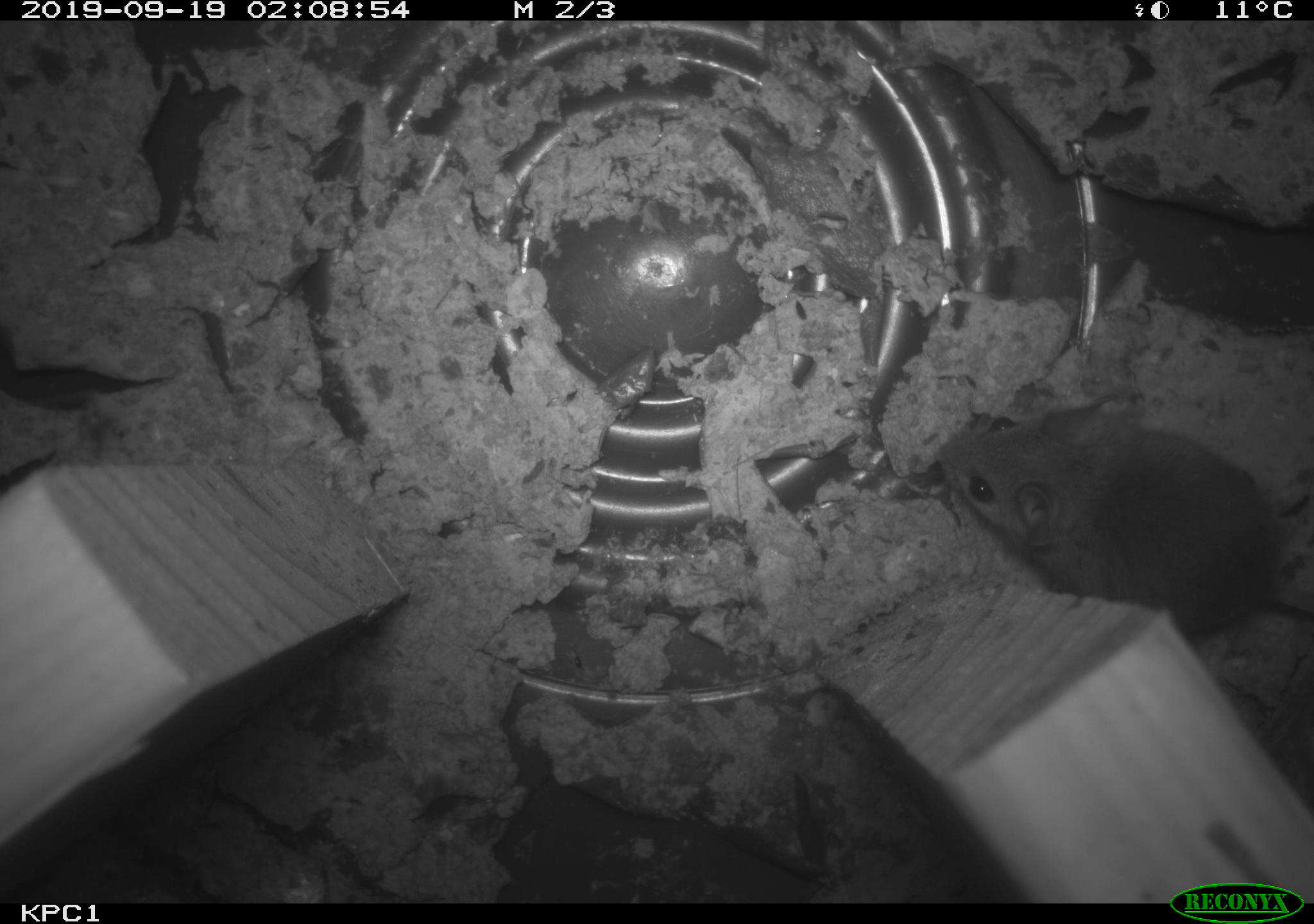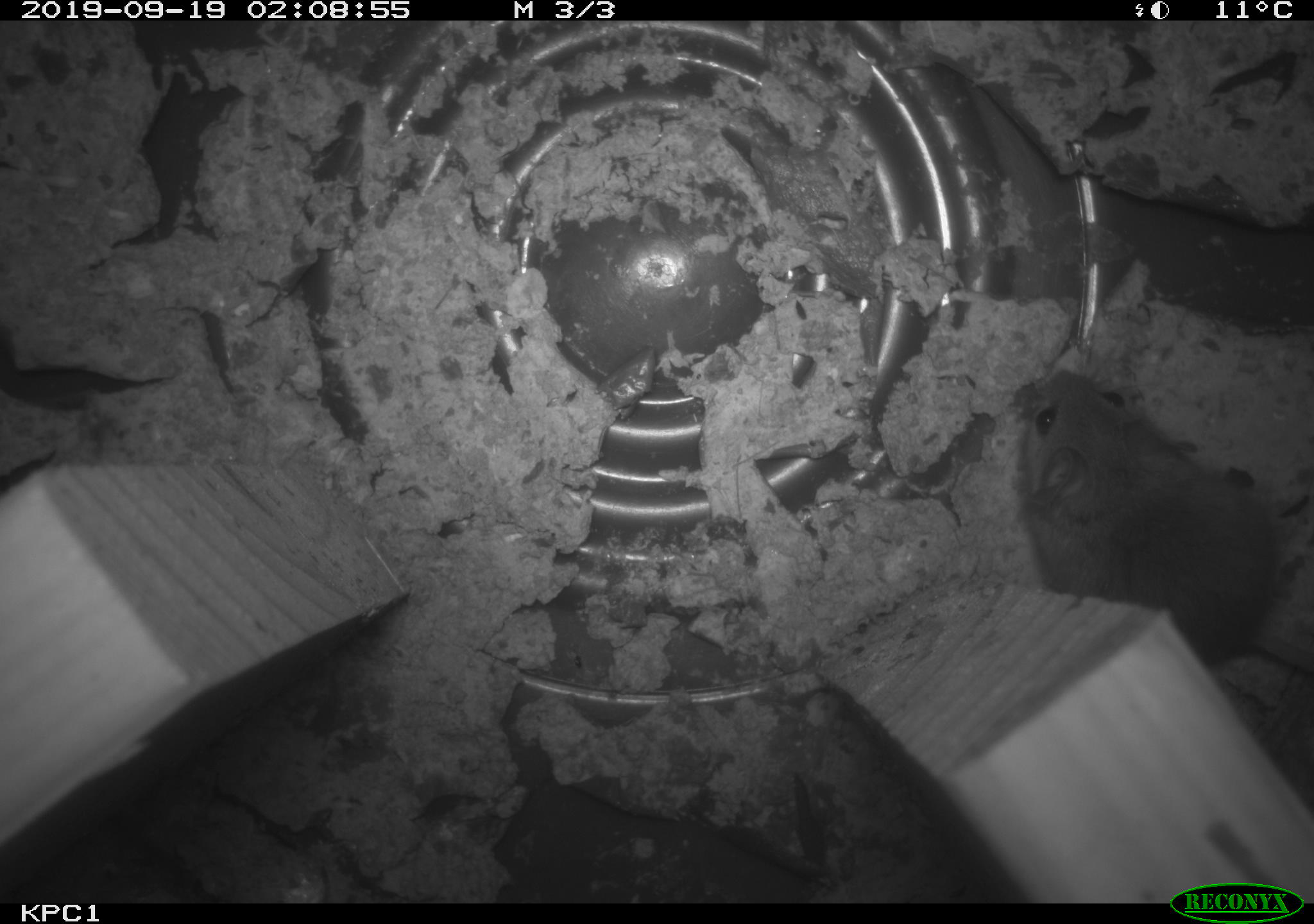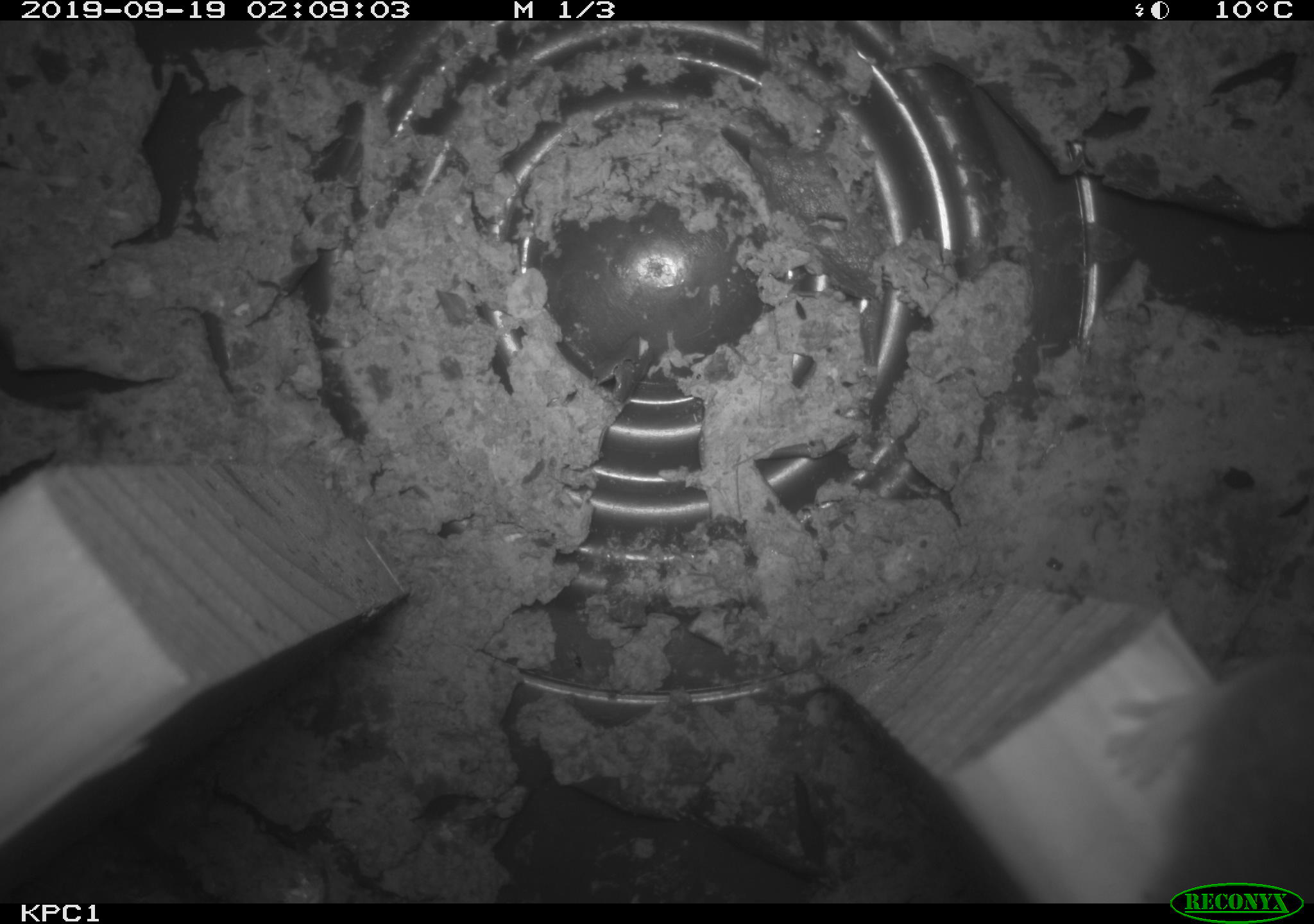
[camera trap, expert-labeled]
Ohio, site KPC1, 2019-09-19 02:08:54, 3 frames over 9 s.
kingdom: Animalia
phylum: Chordata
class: Mammalia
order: Rodentia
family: Cricetidae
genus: Peromyscus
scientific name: Peromyscus leucopus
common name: white-footed mouse